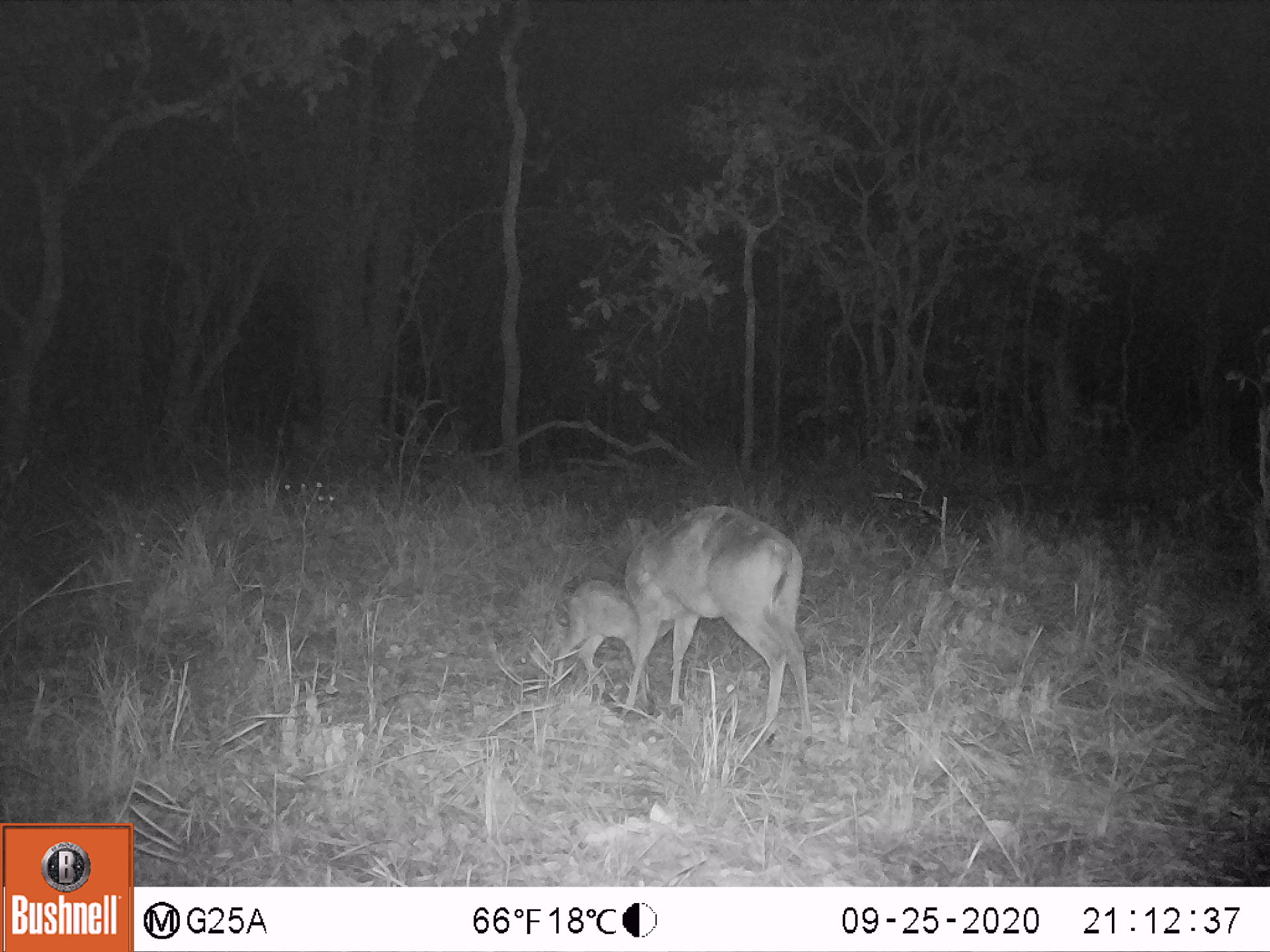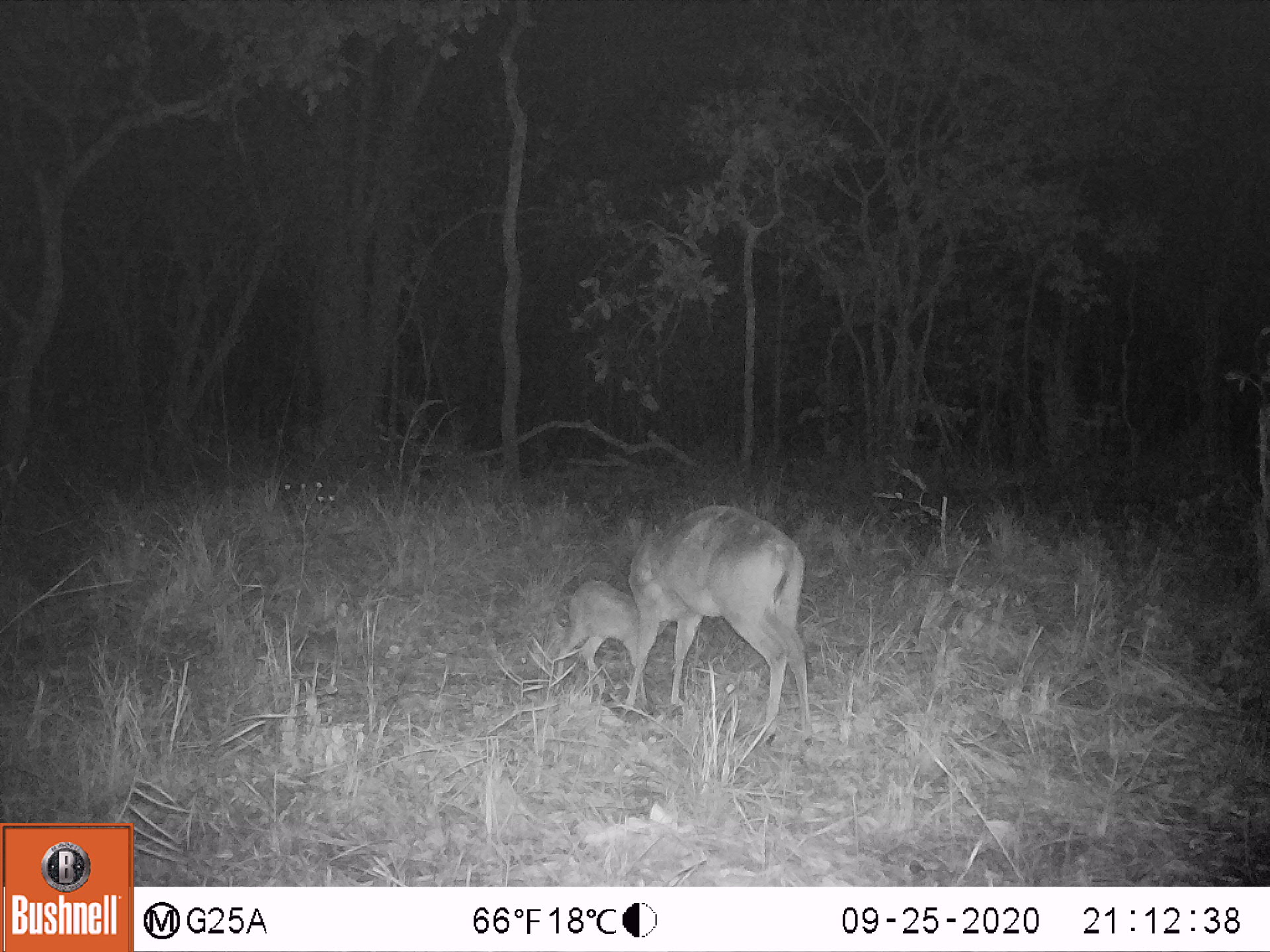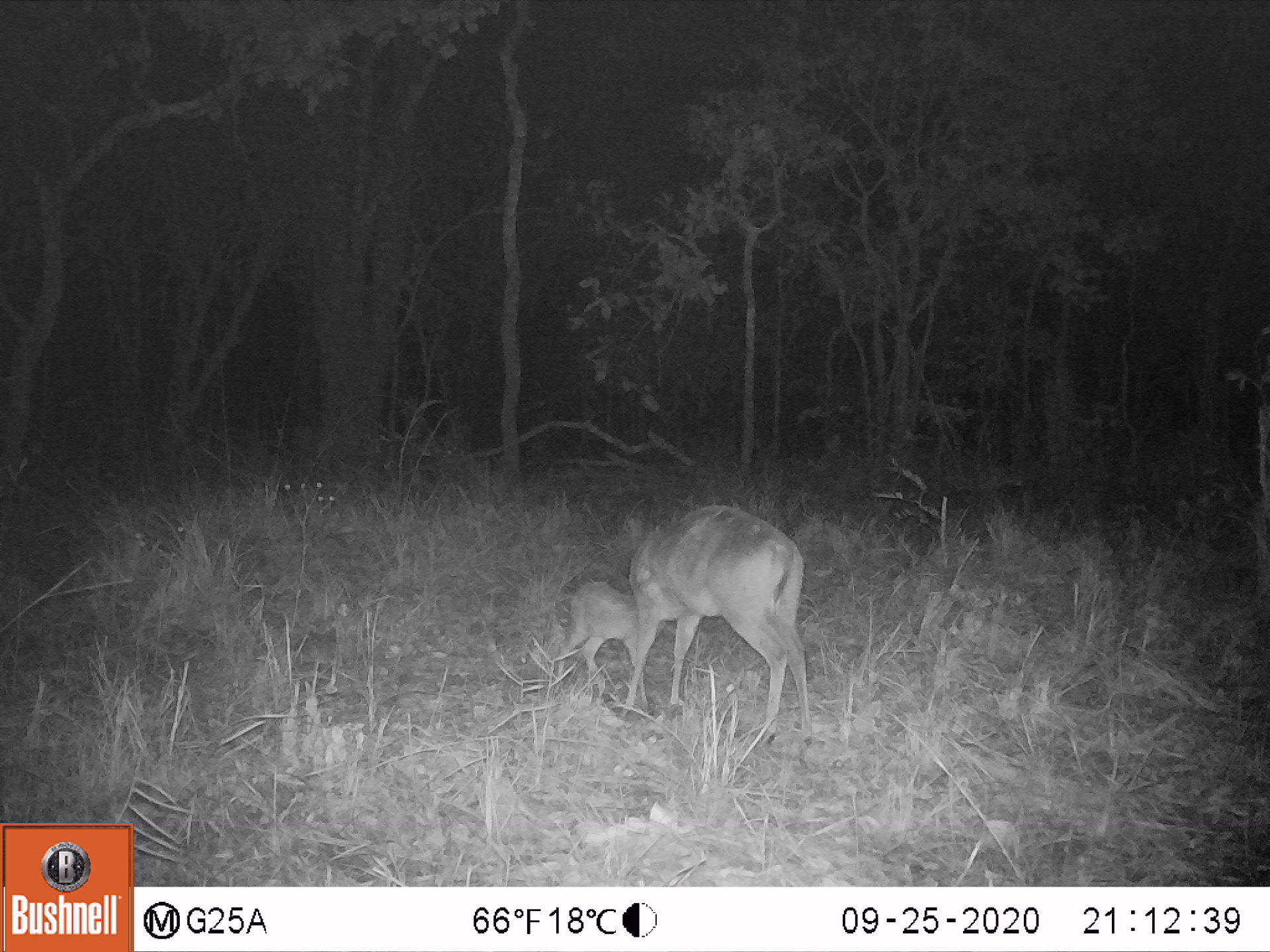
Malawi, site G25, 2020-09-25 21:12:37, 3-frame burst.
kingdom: Animalia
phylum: Chordata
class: Mammalia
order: Artiodactyla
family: Bovidae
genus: Sylvicapra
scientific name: Sylvicapra grimmia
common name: common duiker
Common duiker (Sylvicapra grimmia), count 2.